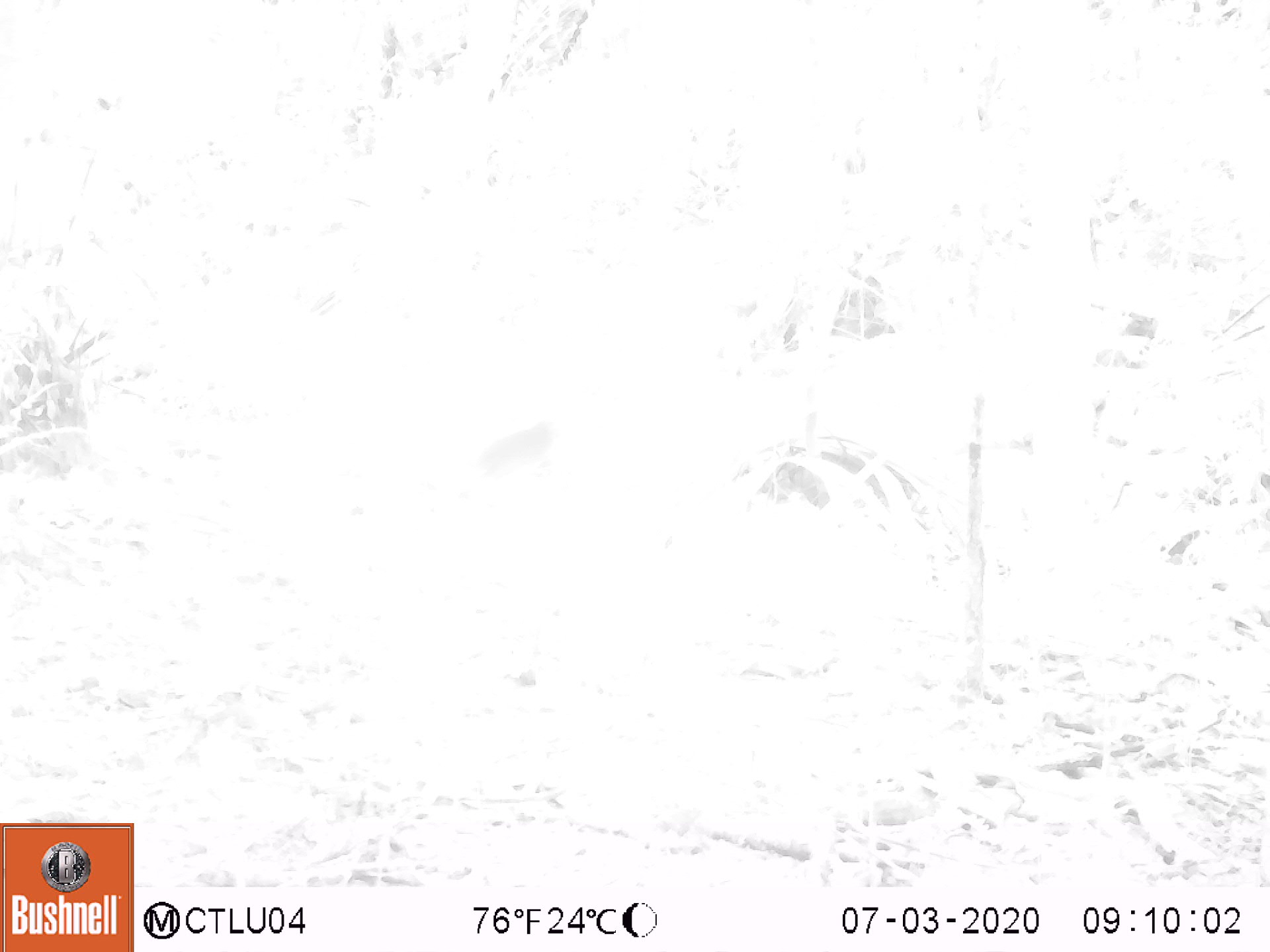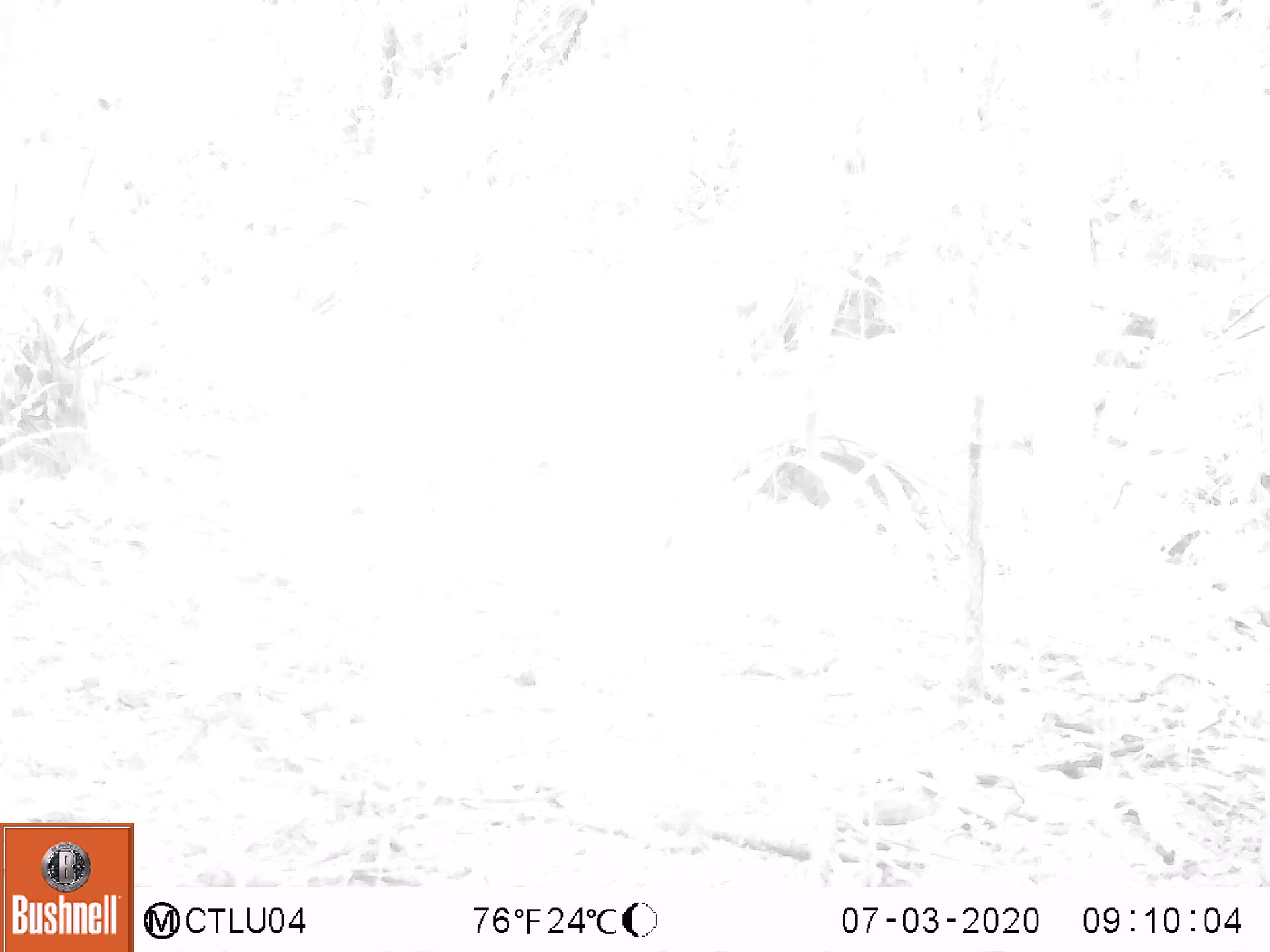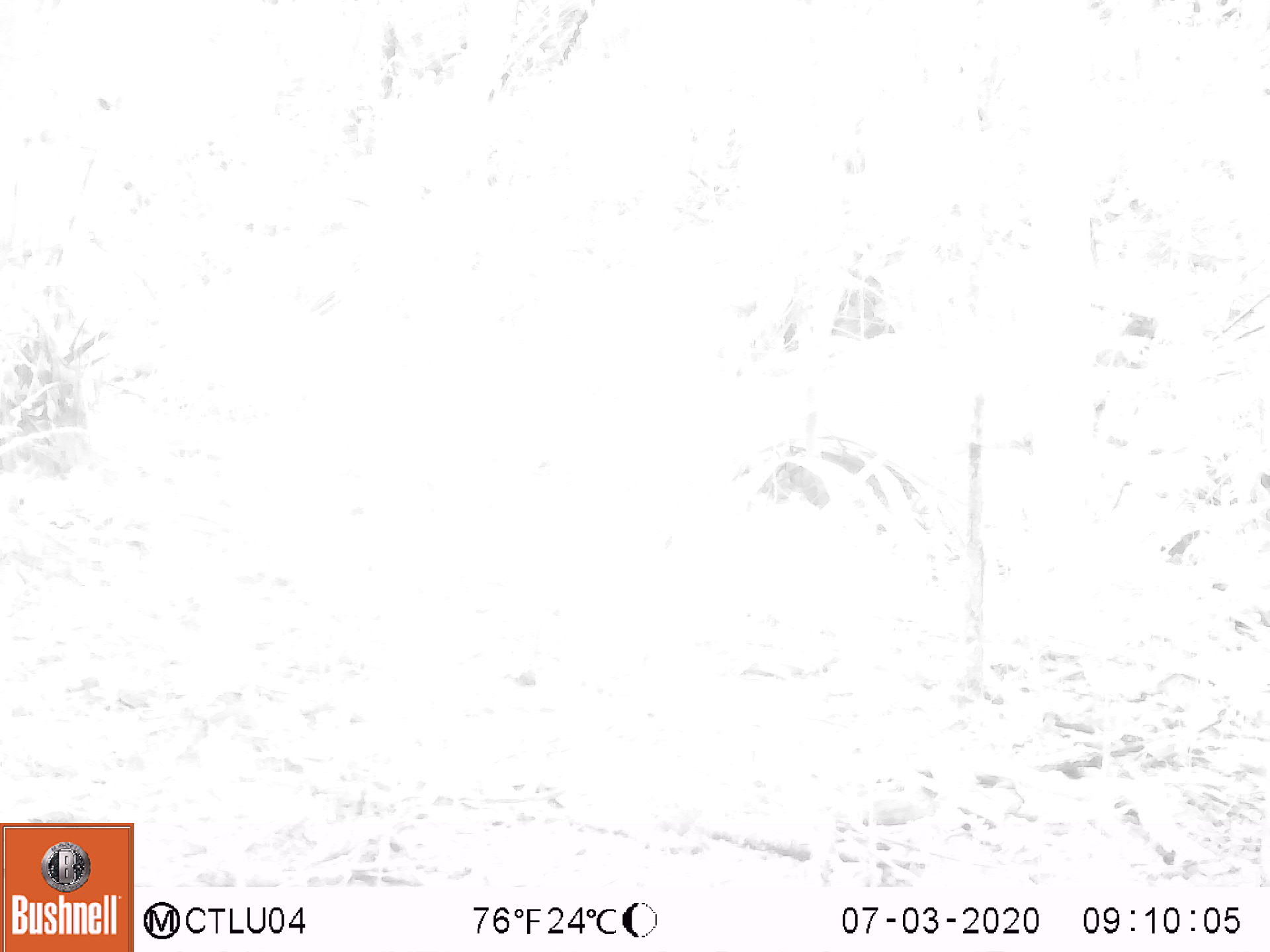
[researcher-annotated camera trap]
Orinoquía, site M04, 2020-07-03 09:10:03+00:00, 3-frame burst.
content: unidentified animal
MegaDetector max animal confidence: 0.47